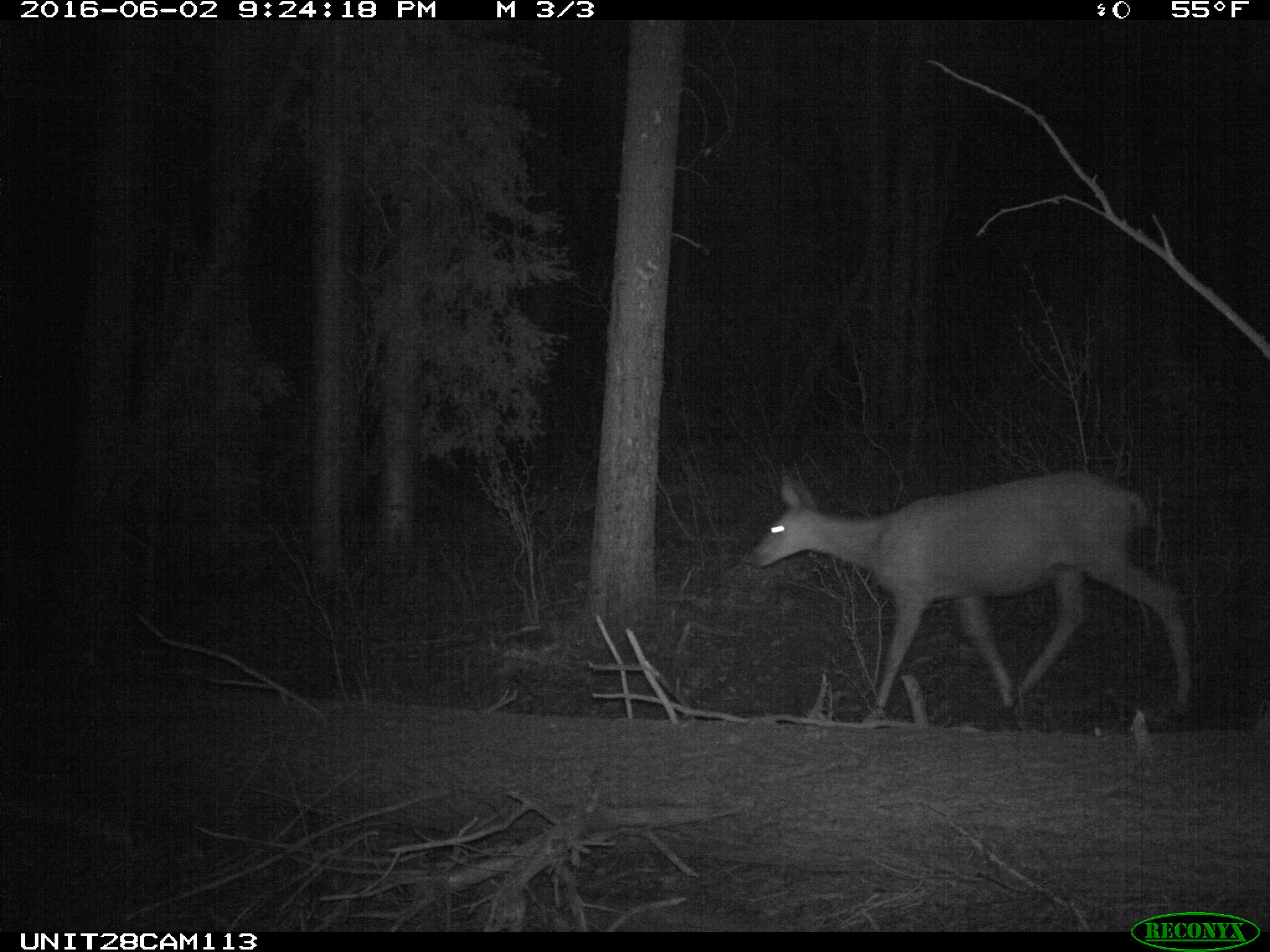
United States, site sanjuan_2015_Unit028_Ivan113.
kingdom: Animalia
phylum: Chordata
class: Mammalia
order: Artiodactyla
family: Cervidae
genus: Odocoileus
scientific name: Odocoileus hemionus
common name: mule deer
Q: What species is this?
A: Odocoileus hemionus (mule deer).